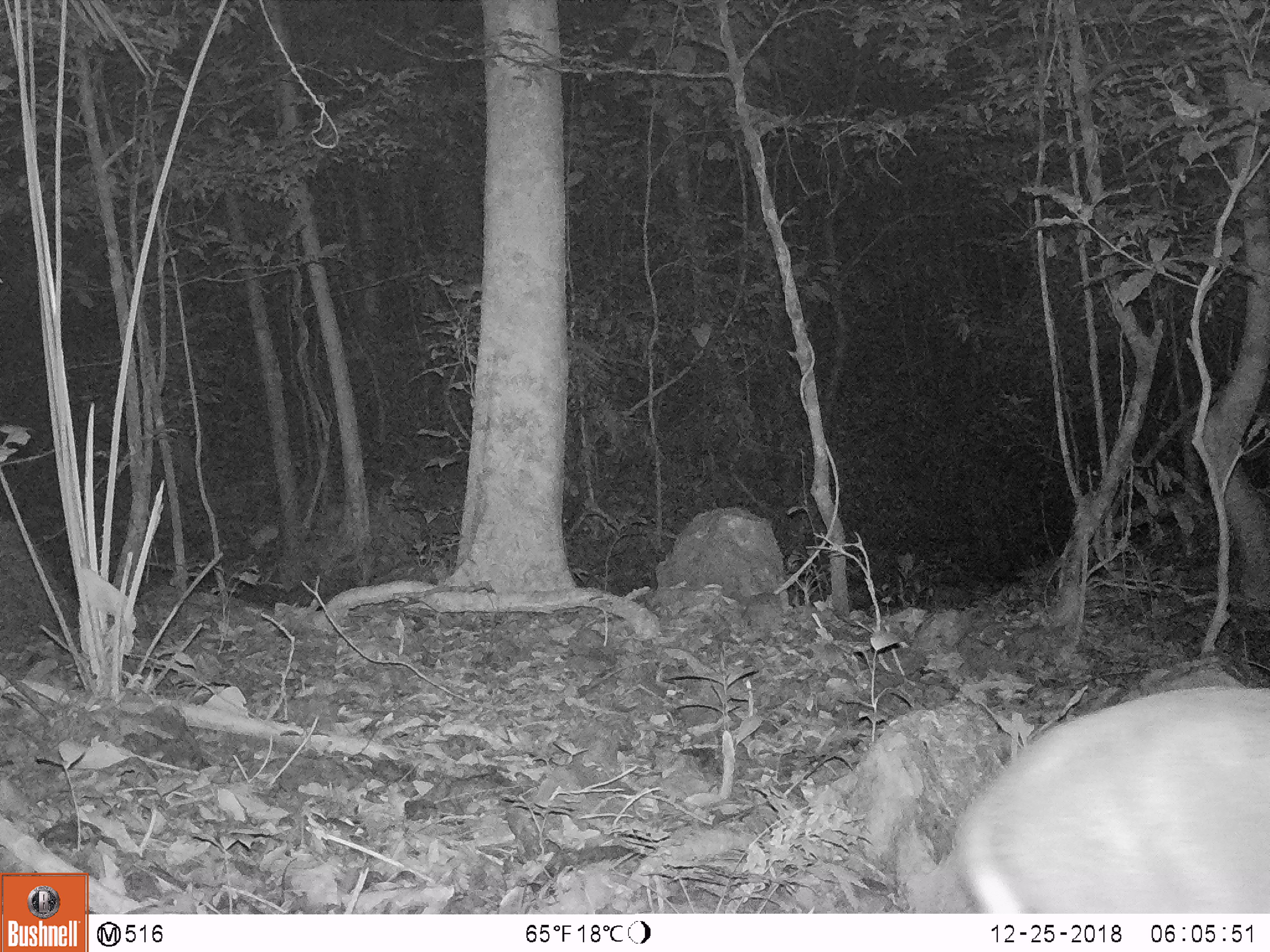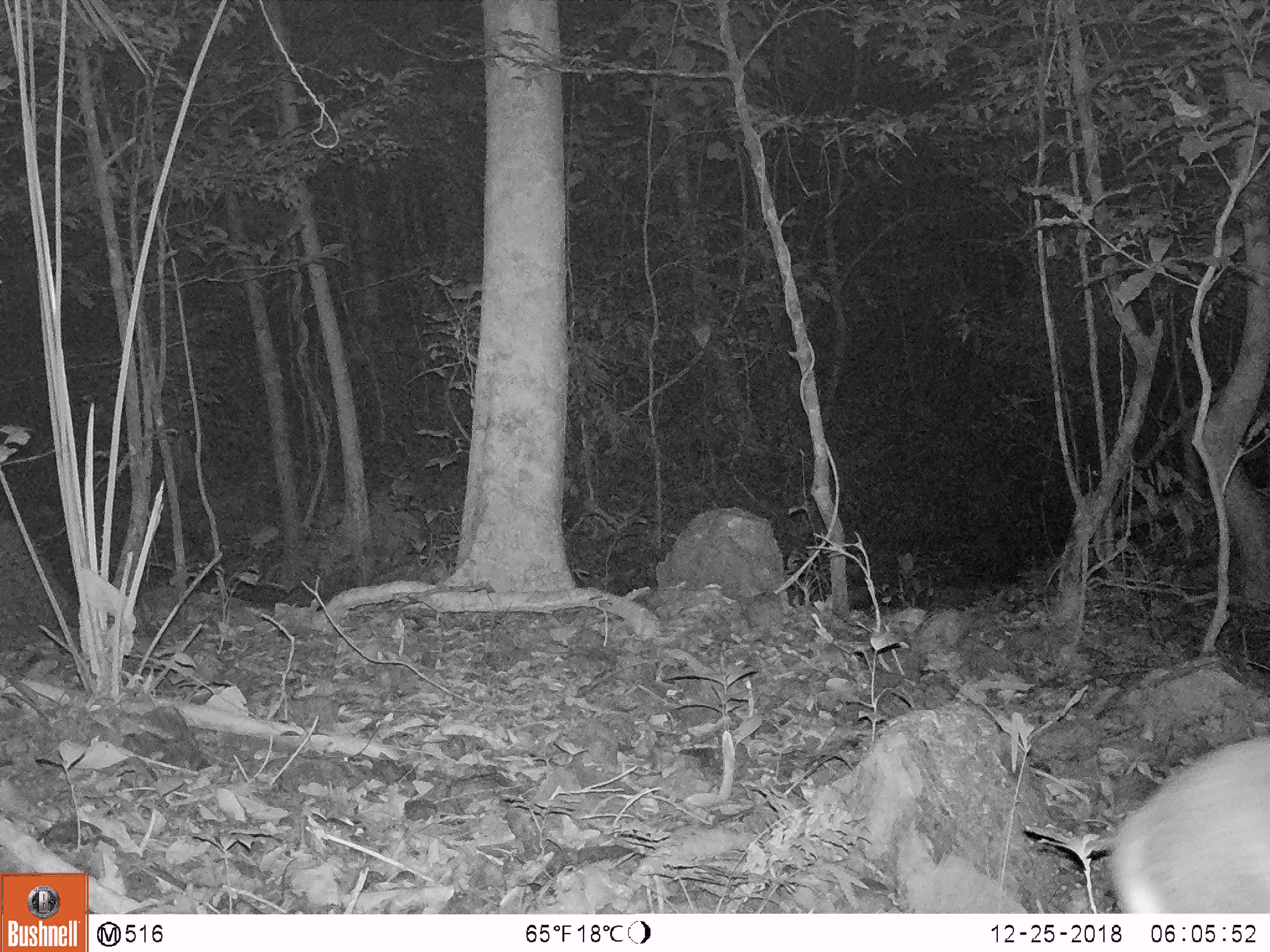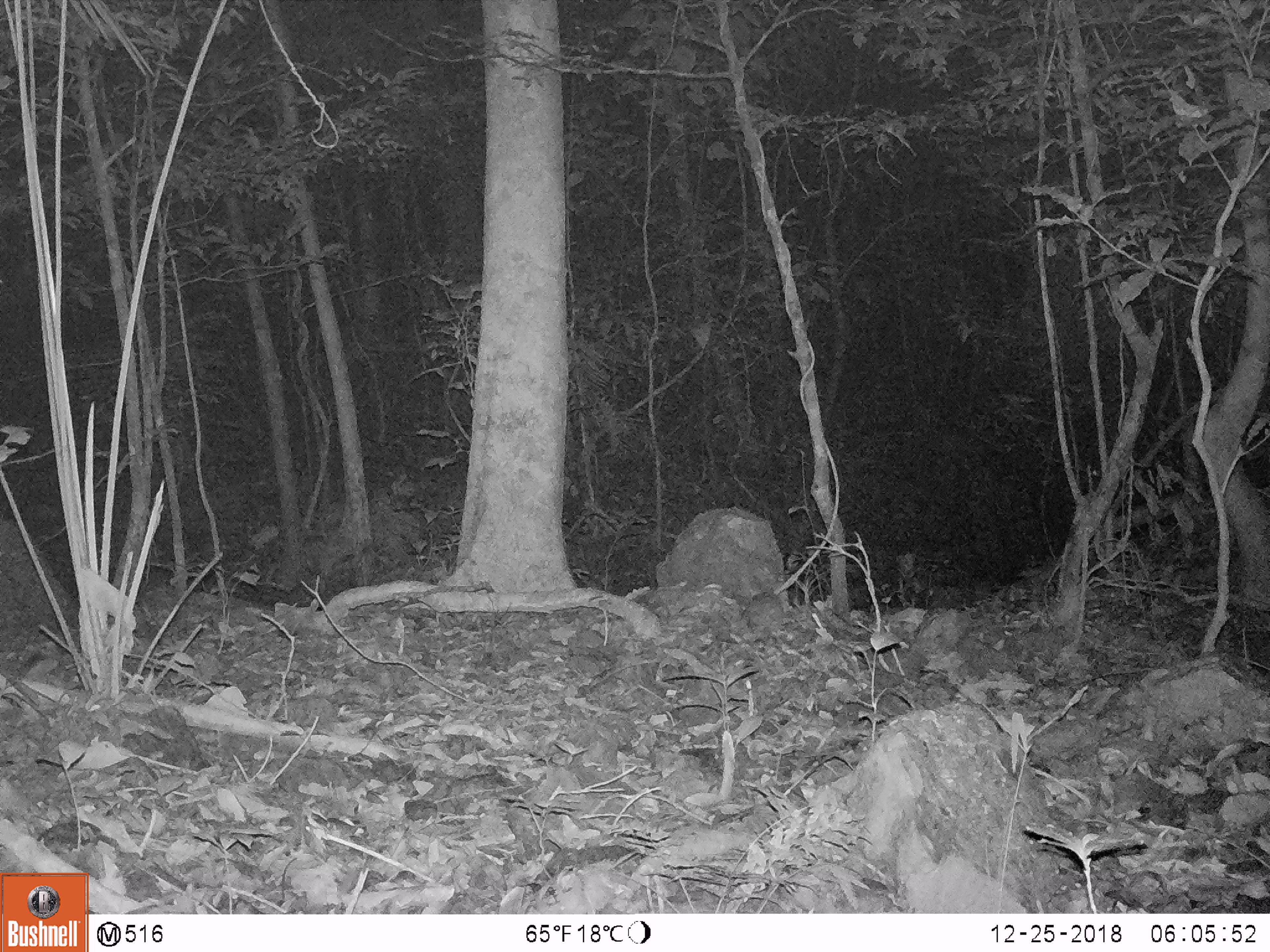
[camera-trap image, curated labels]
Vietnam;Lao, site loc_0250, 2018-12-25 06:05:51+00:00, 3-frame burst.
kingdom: Animalia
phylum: Chordata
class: Mammalia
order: Artiodactyla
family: Cervidae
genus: Muntiacus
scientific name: Muntiacus vuquangensis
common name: large-antlered muntjac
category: large antlered muntjac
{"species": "large antlered muntjac (large-antlered muntjac) (Muntiacus vuquangensis)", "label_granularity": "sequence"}